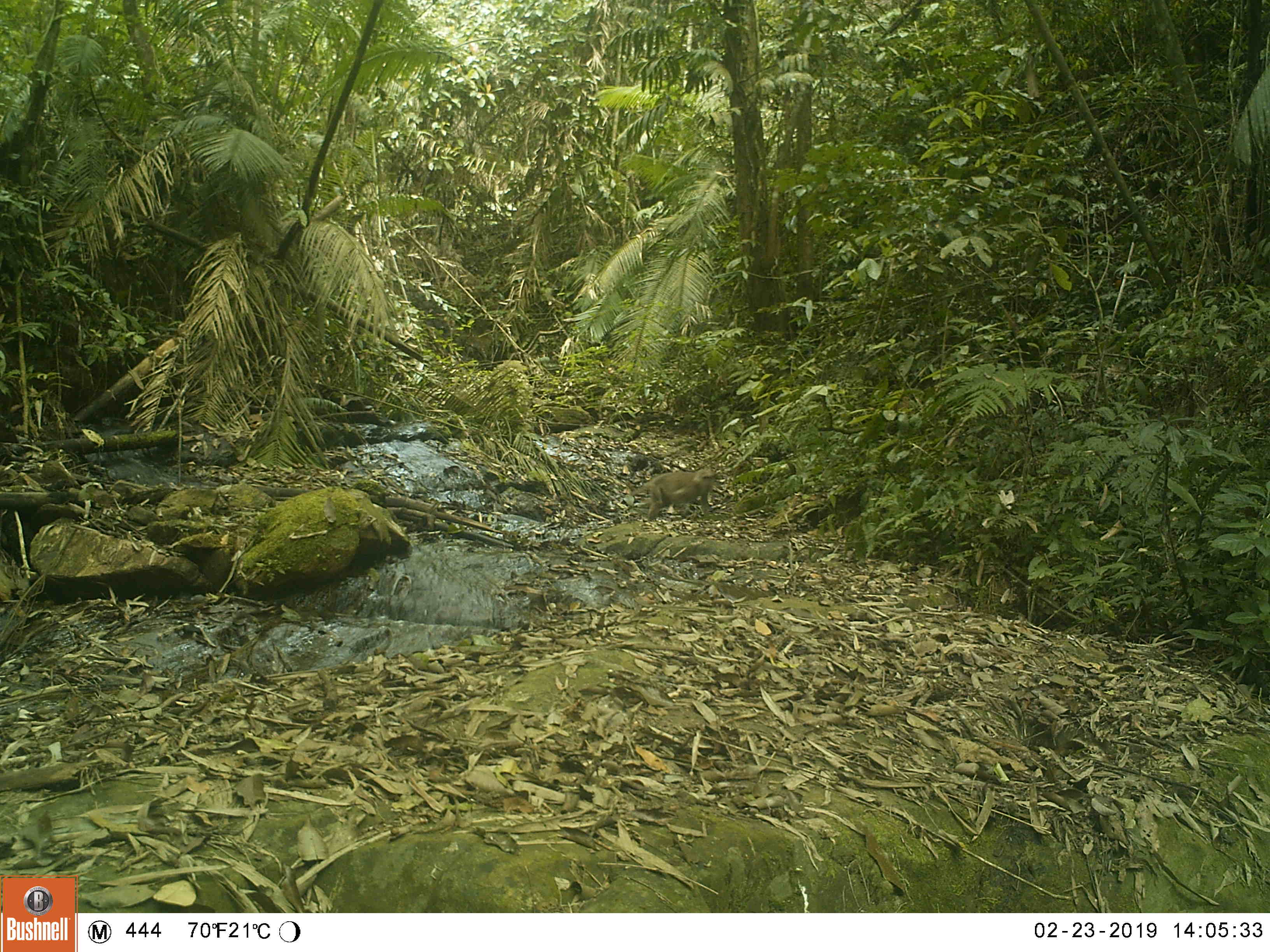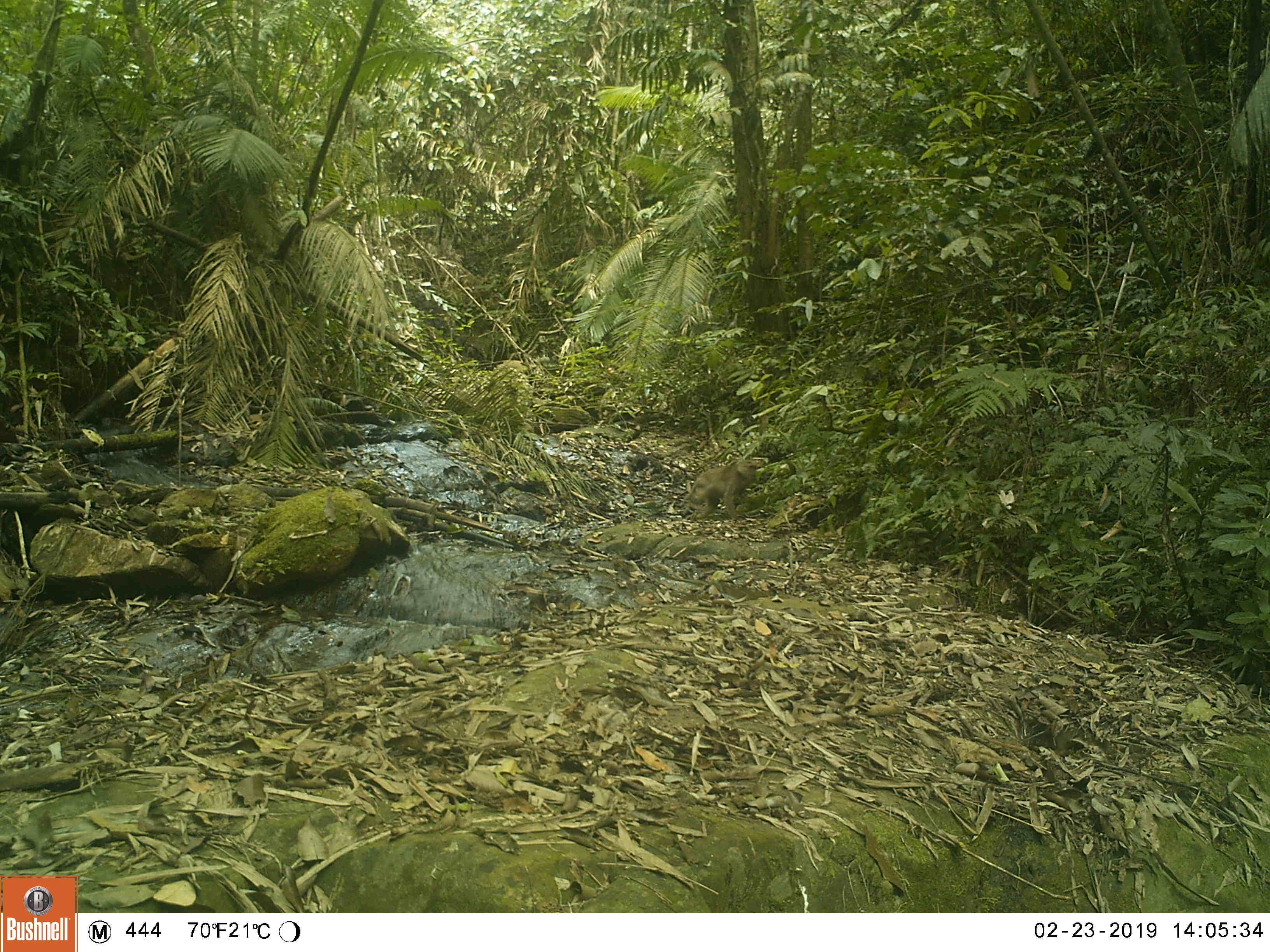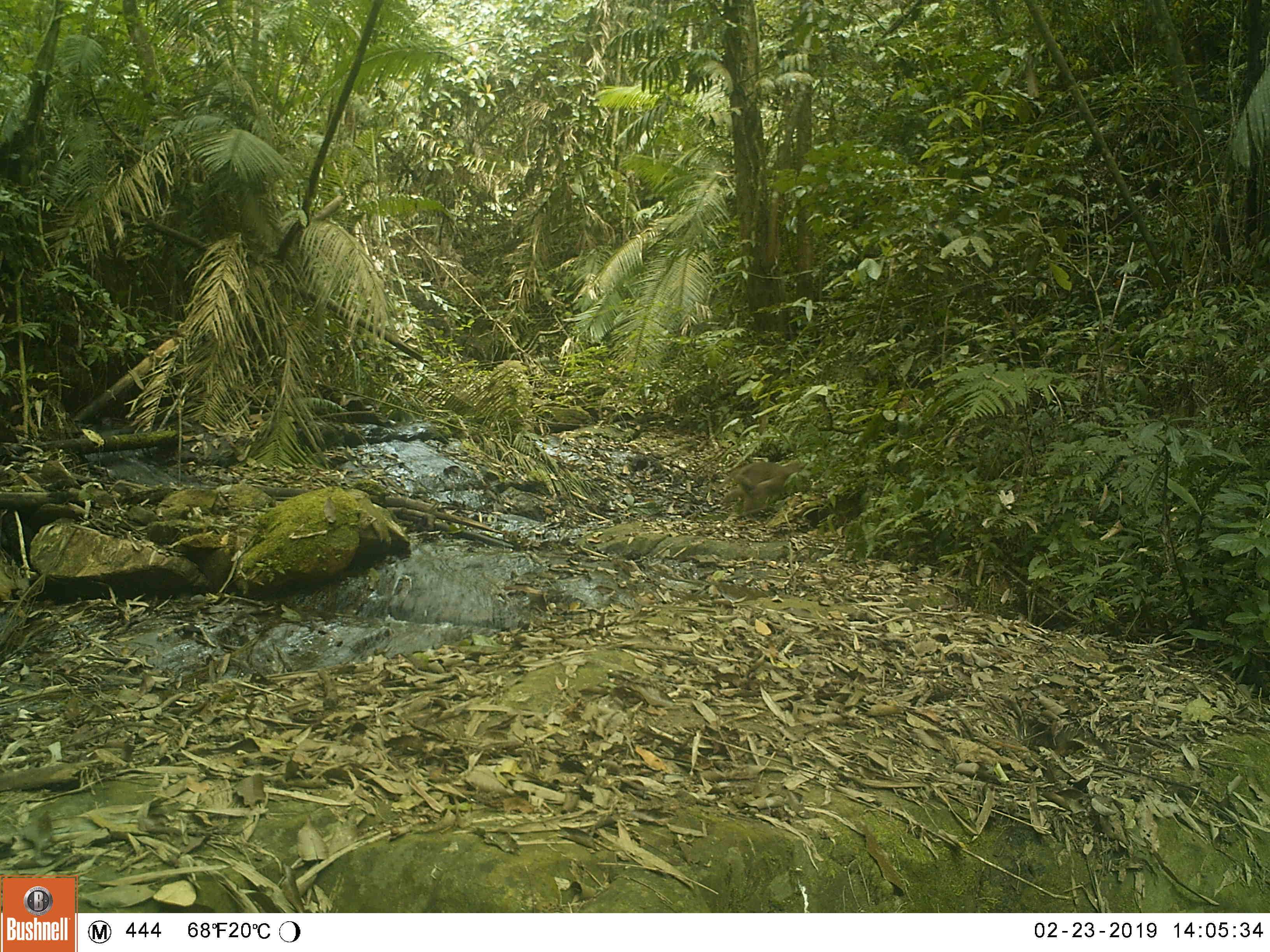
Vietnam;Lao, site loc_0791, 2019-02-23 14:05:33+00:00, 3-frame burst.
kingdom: Animalia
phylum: Chordata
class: Mammalia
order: Primates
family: Cercopithecidae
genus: Macaca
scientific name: Macaca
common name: macaques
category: assam or rhesus macaque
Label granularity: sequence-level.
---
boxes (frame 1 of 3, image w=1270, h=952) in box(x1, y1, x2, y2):
assam or rhesus macaque: box(629, 468, 714, 522)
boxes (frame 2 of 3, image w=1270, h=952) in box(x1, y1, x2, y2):
assam or rhesus macaque: box(683, 459, 757, 520)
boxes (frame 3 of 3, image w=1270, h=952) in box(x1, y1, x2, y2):
assam or rhesus macaque: box(715, 460, 803, 512)